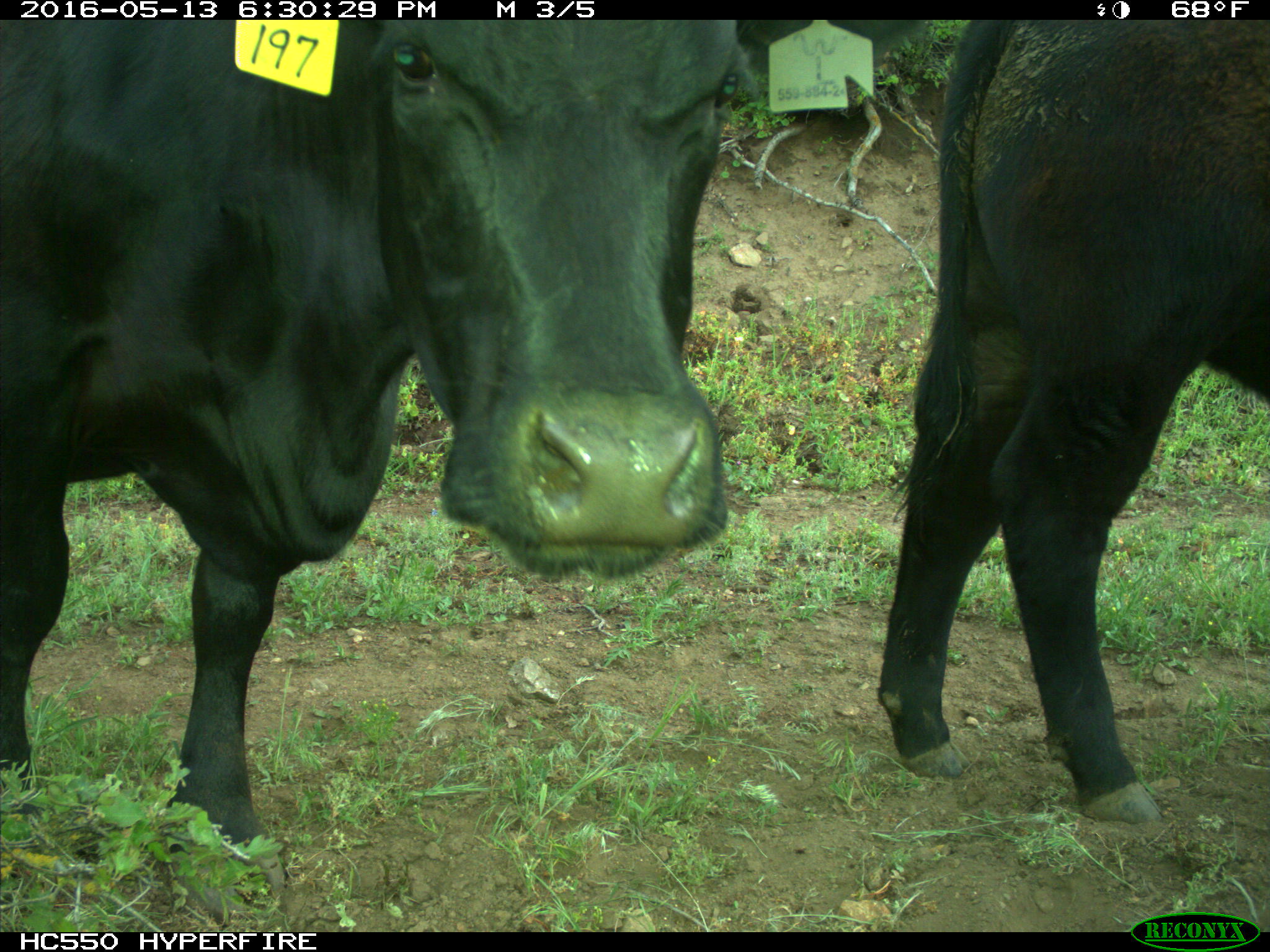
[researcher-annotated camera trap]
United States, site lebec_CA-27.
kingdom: Animalia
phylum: Chordata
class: Mammalia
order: Artiodactyla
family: Bovidae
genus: Bos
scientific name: Bos taurus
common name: domestic cow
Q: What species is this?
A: Bos taurus (domestic cow).